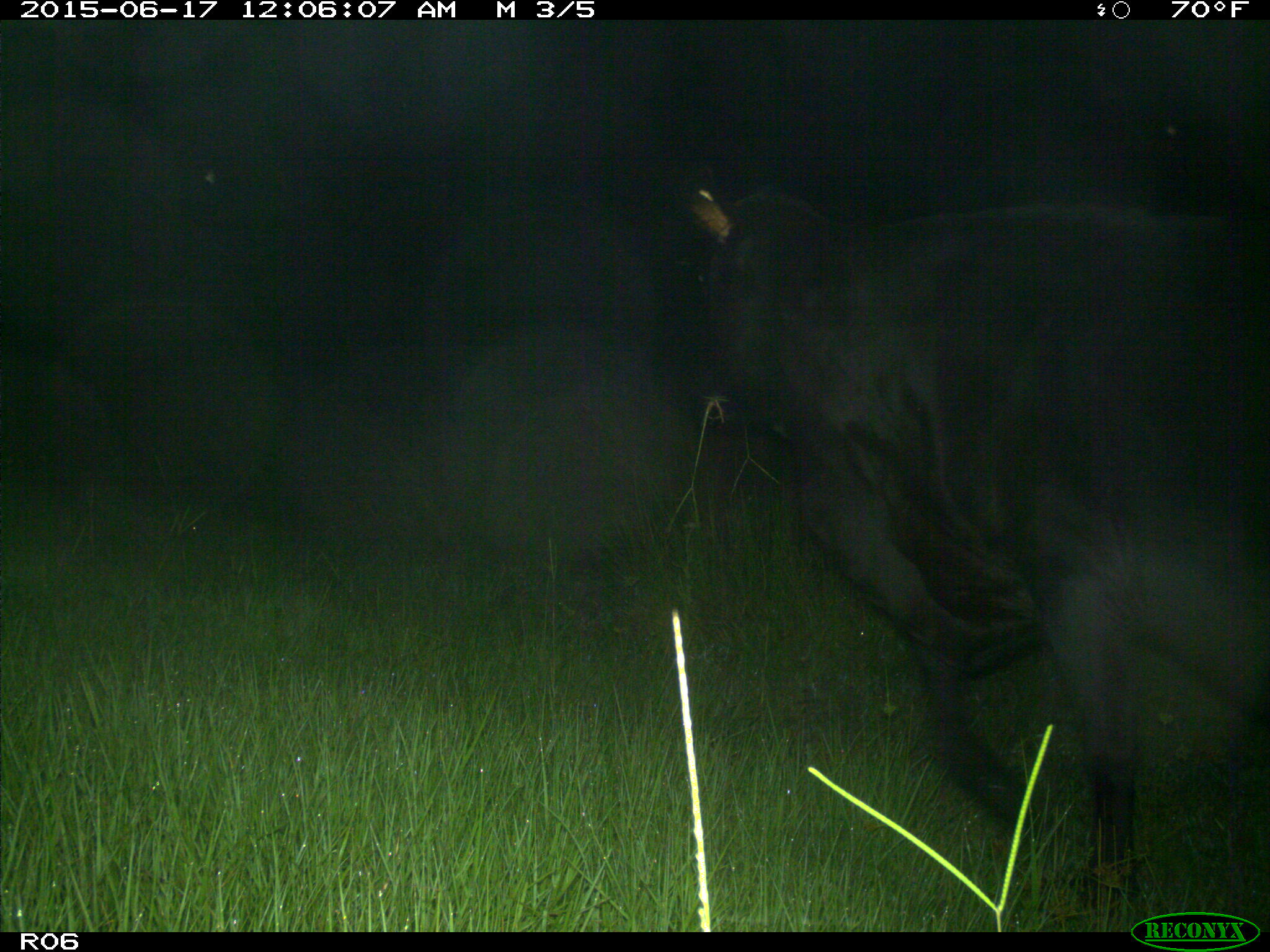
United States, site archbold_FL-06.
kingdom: Animalia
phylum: Chordata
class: Mammalia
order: Artiodactyla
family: Bovidae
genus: Bos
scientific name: Bos taurus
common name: domestic cow